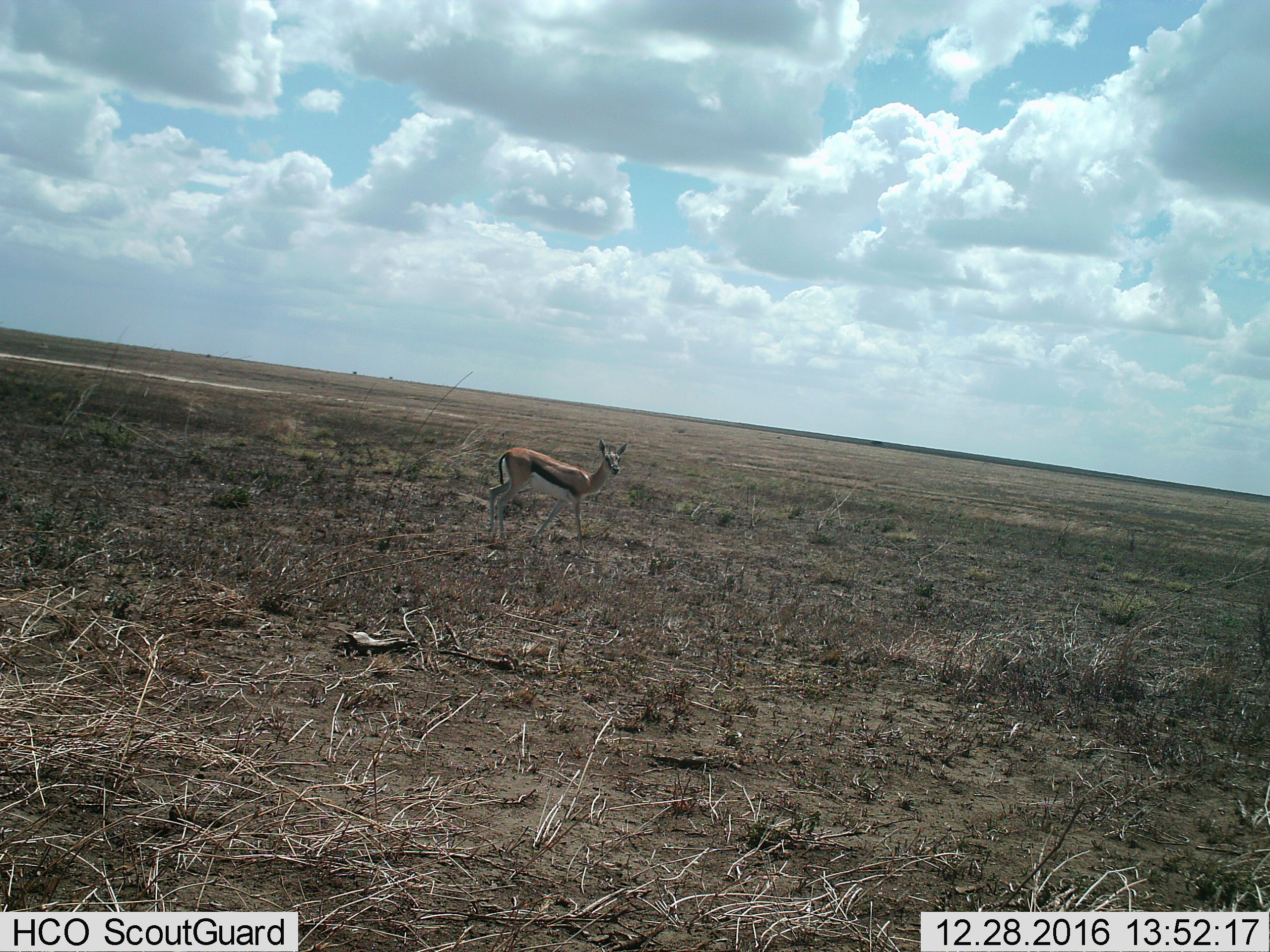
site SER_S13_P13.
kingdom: Animalia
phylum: Chordata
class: Mammalia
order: Artiodactyla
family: Bovidae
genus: Eudorcas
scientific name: Eudorcas thomsonii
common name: thomson's gazelle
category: gazellethomsons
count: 1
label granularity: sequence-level